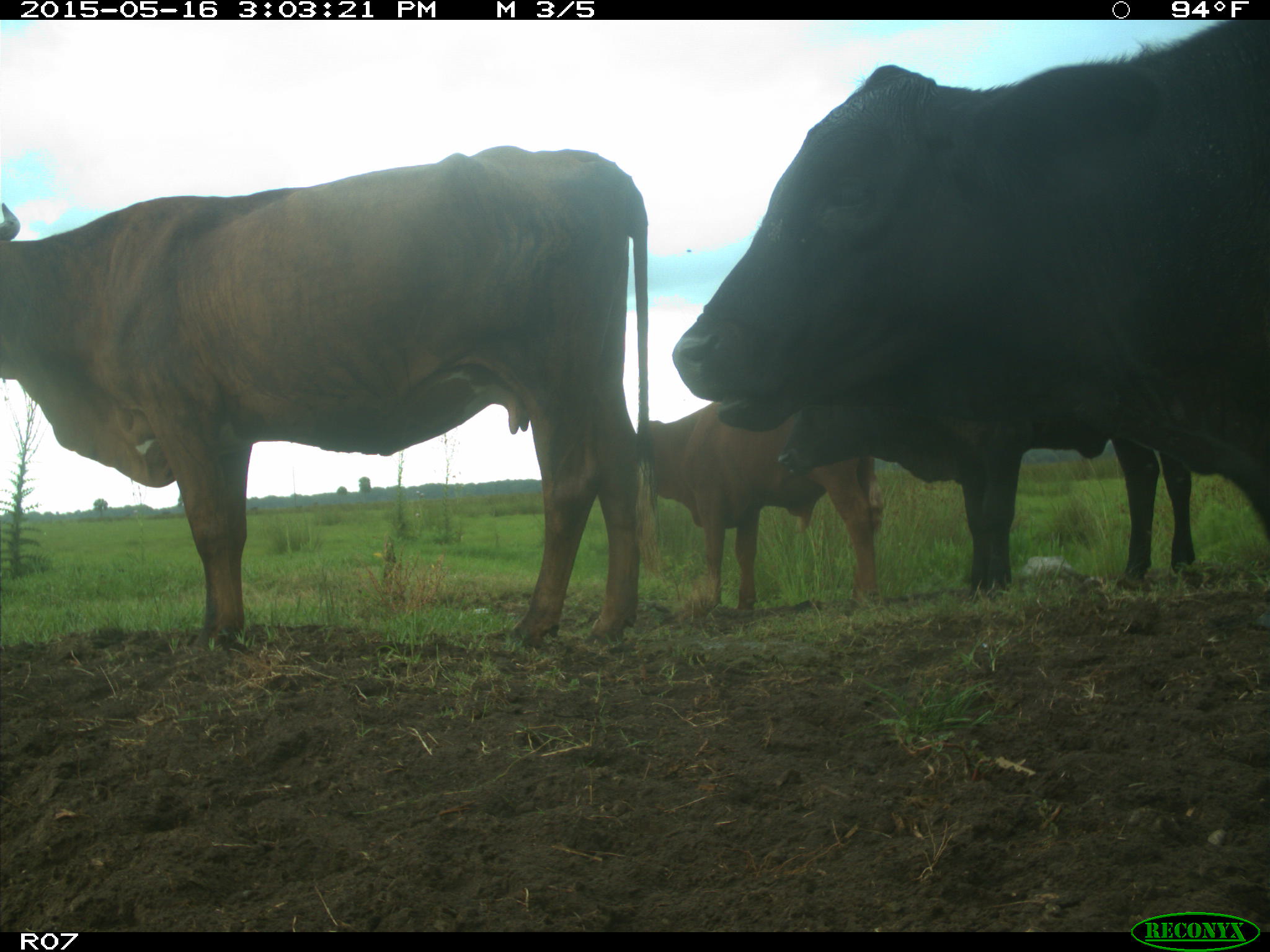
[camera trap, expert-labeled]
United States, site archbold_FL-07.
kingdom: Animalia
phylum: Chordata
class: Mammalia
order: Artiodactyla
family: Bovidae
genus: Bos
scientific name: Bos taurus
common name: domestic cow